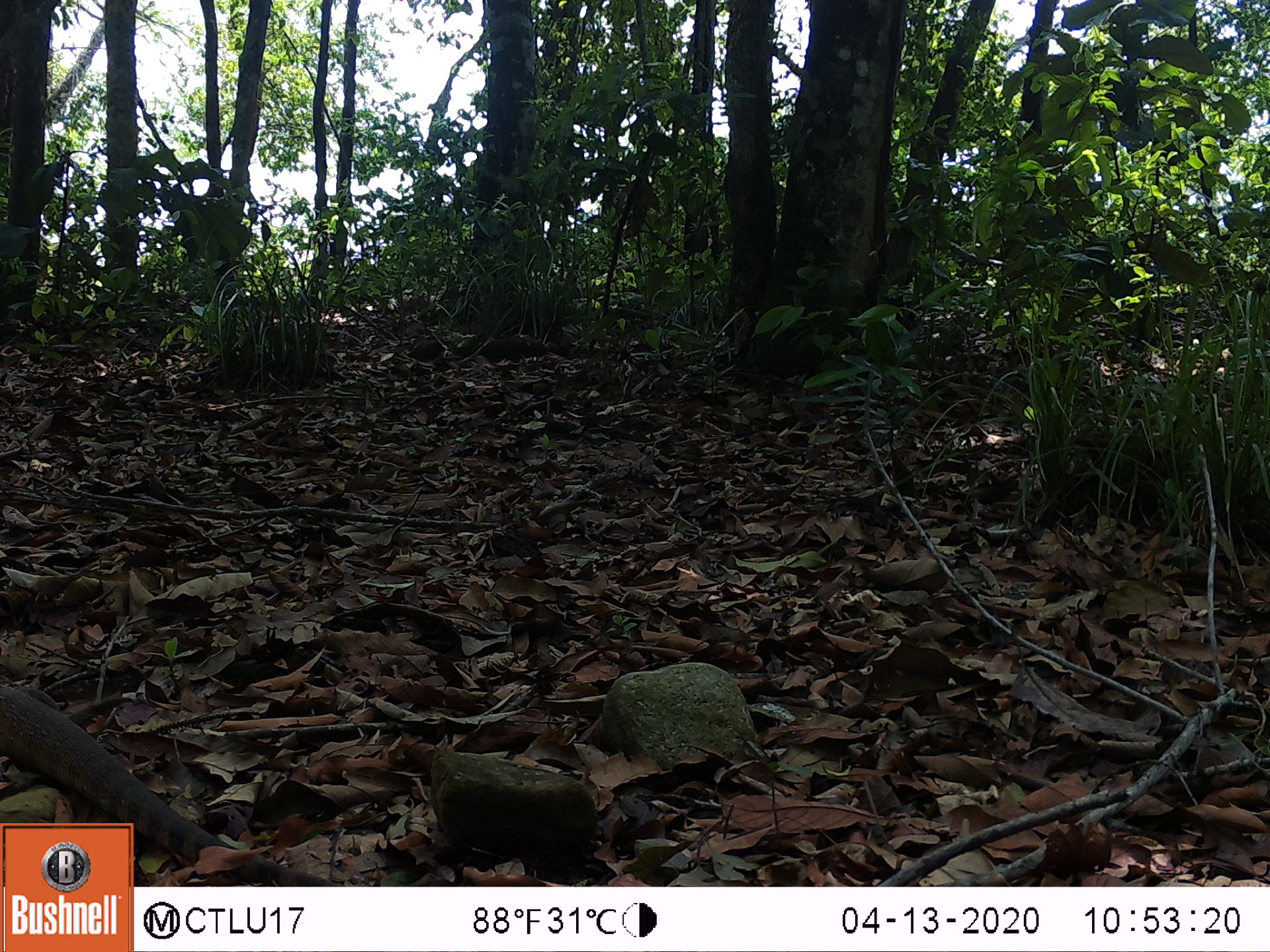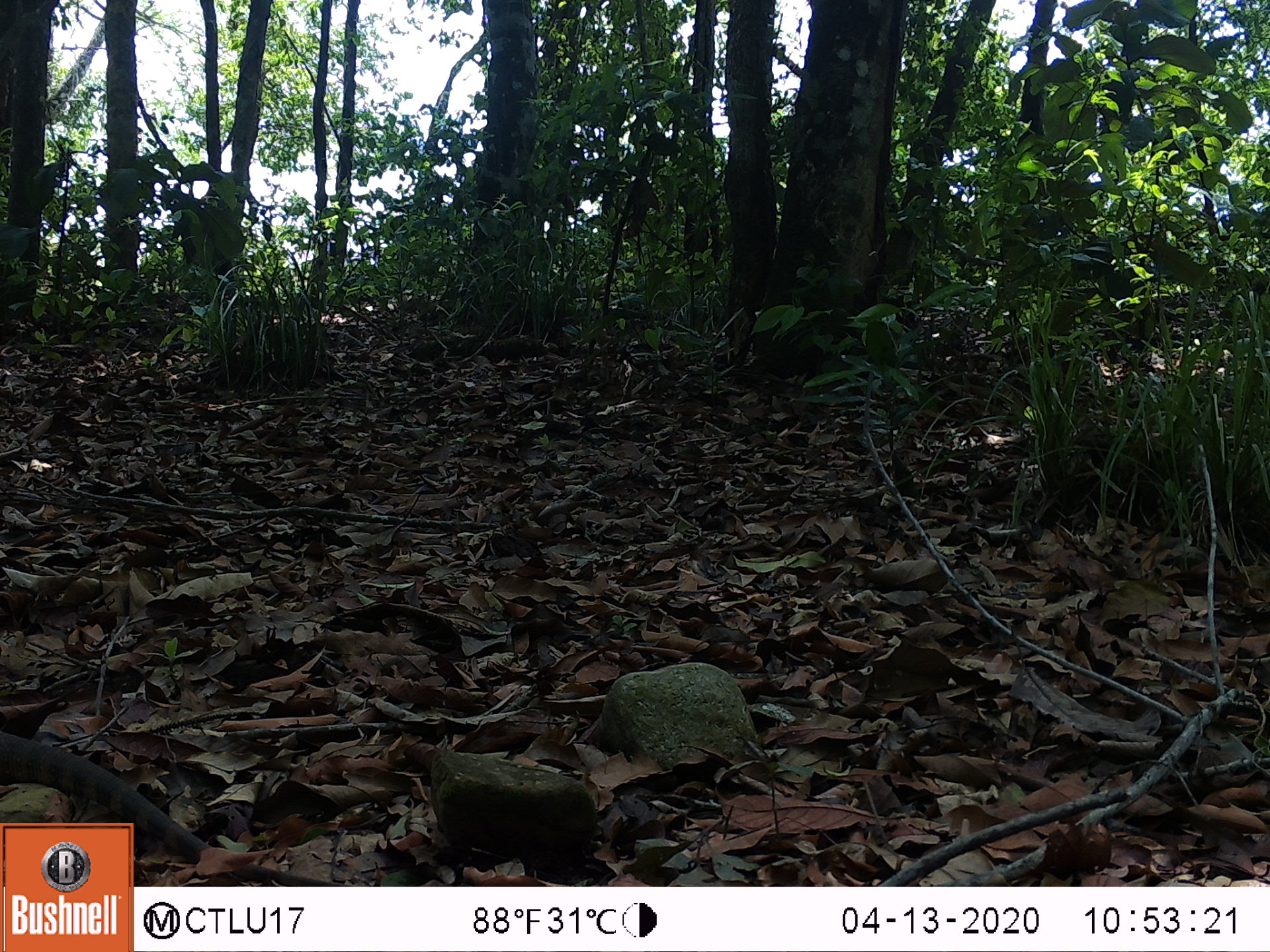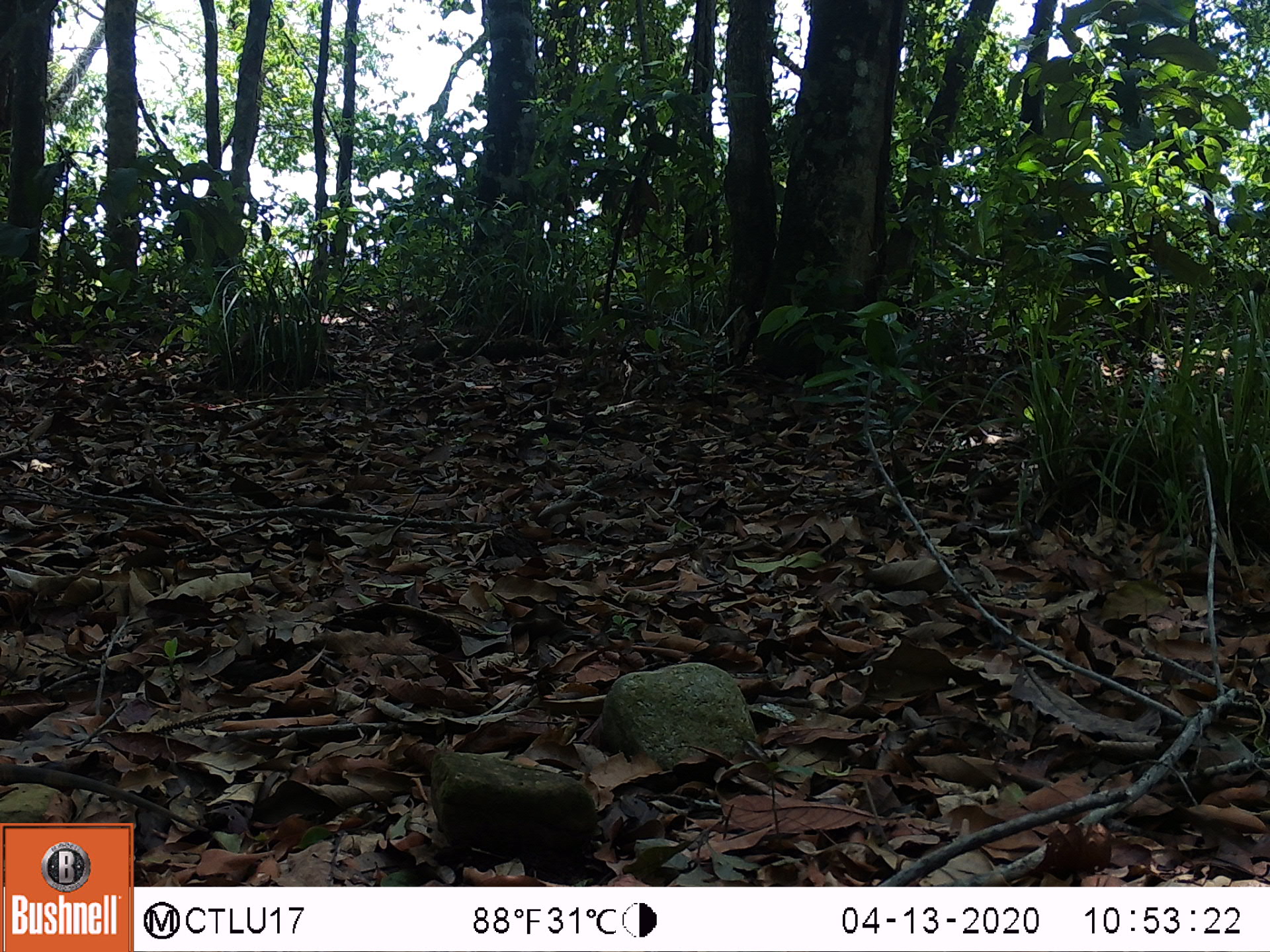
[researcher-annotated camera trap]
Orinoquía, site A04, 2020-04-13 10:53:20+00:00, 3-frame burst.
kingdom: Animalia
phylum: Chordata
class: Mammalia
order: Artiodactyla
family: Bovidae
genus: Bos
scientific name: Bos taurus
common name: cow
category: cattle